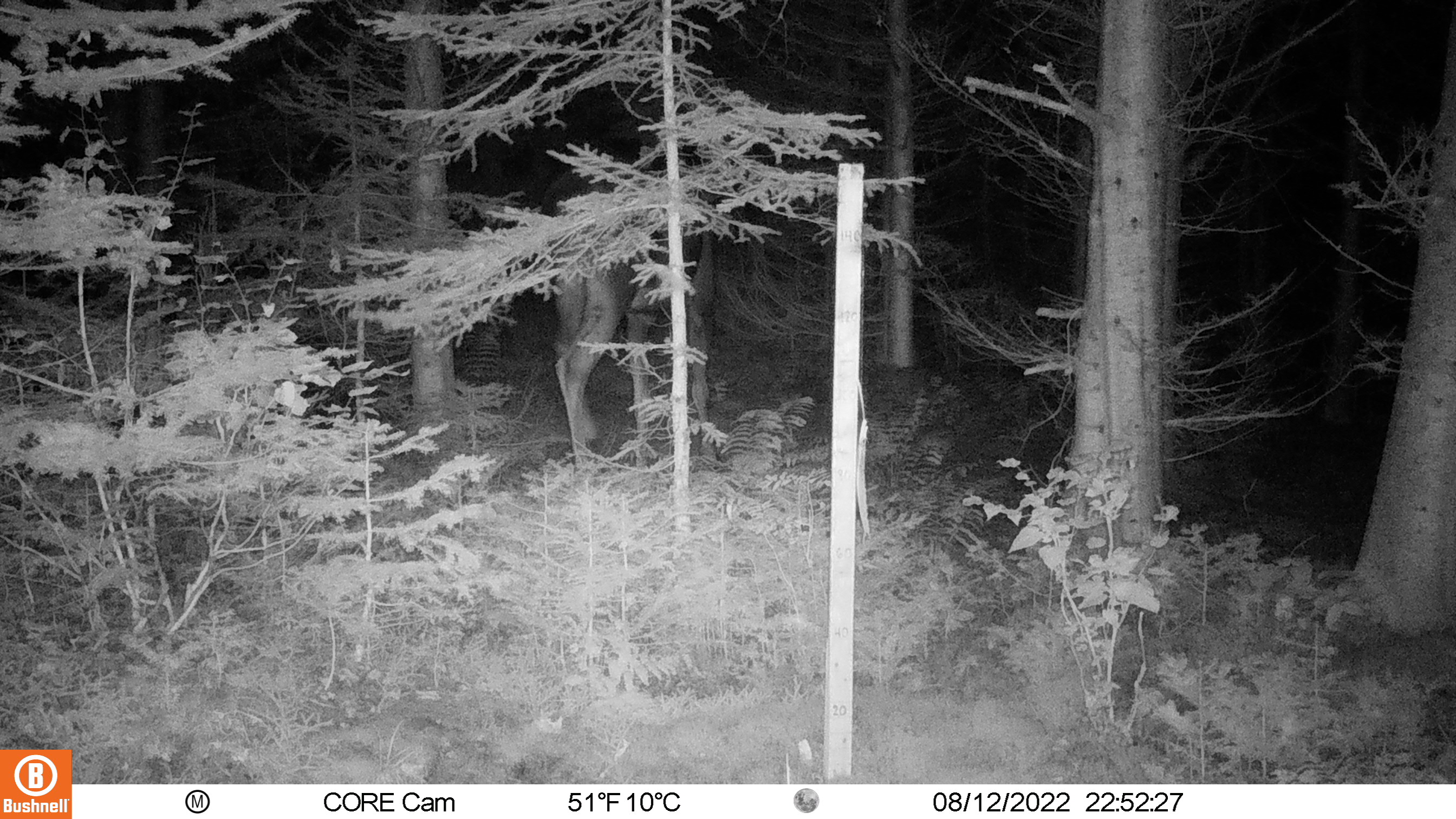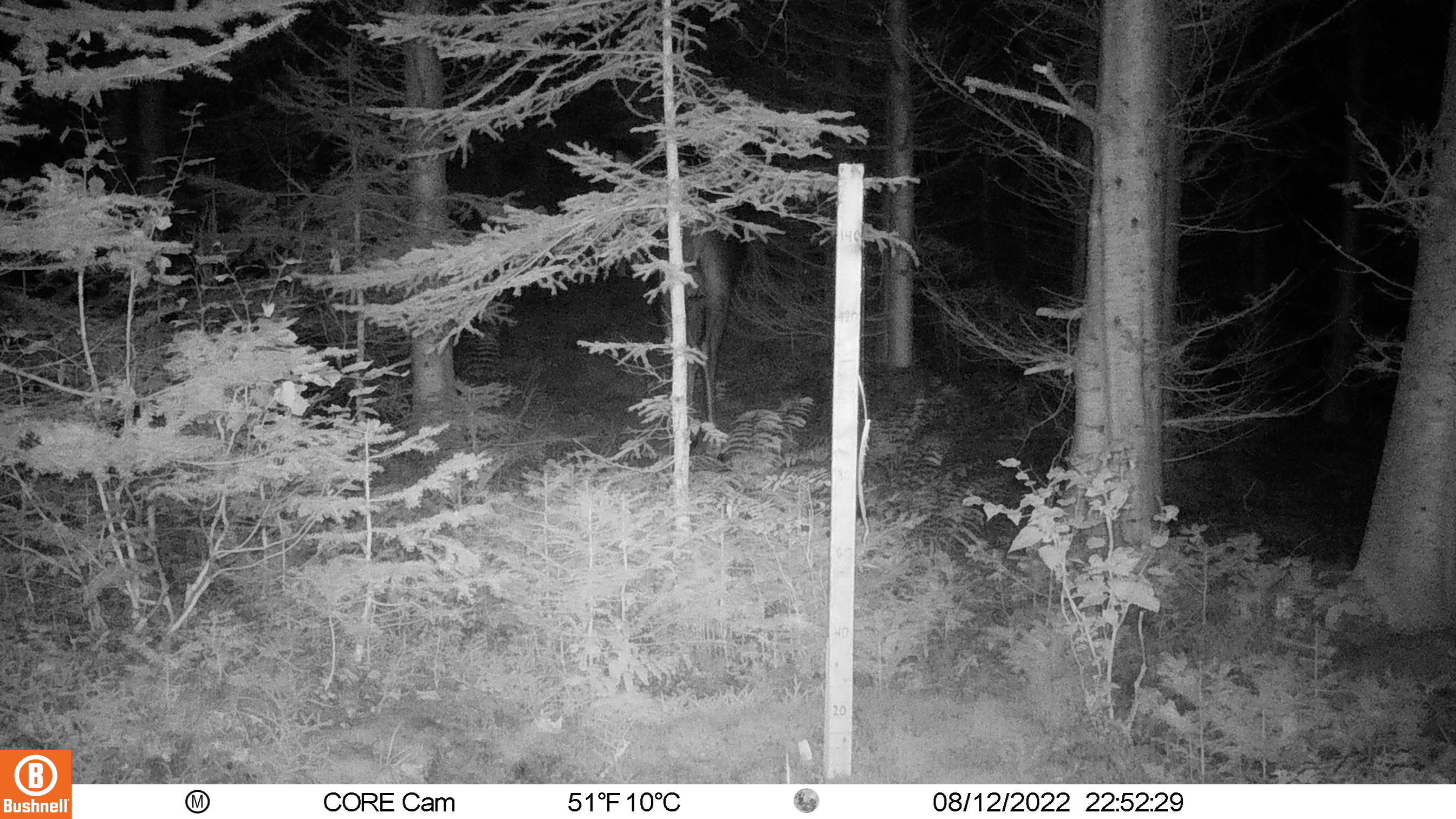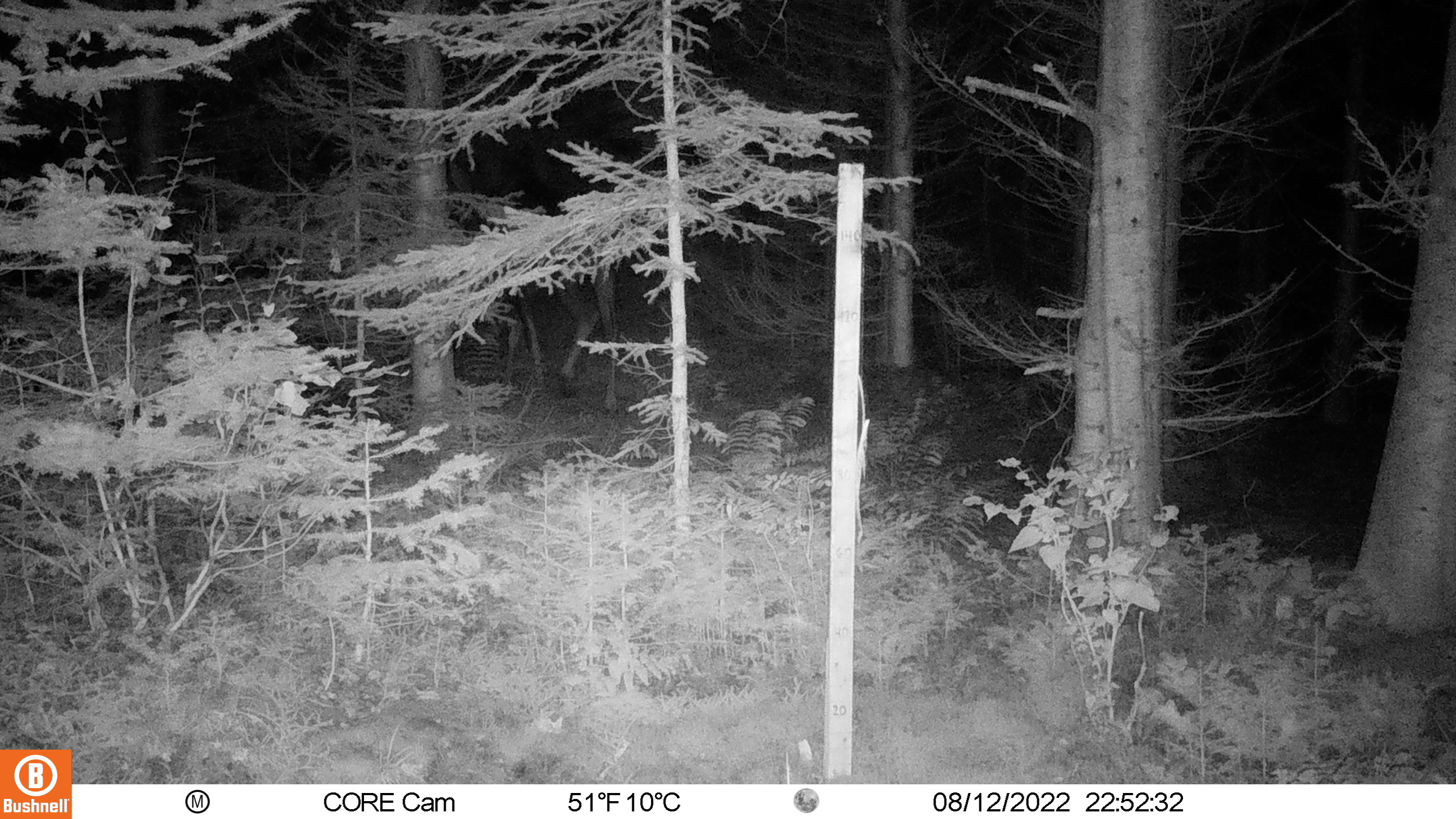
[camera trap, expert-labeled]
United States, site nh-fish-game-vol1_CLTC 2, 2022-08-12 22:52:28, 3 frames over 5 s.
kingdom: Animalia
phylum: Chordata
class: Mammalia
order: Artiodactyla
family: Cervidae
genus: Alces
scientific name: Alces alces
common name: moose